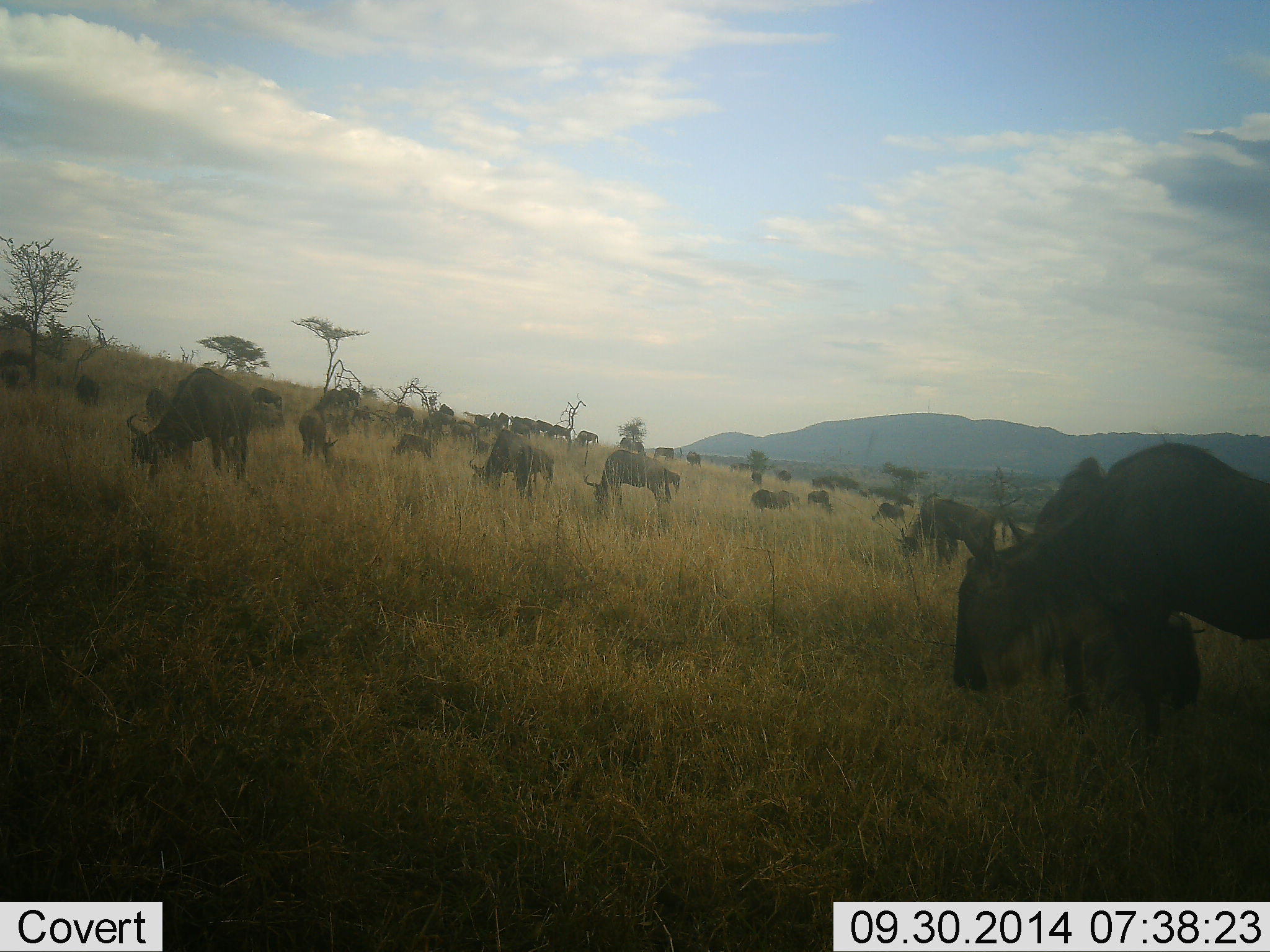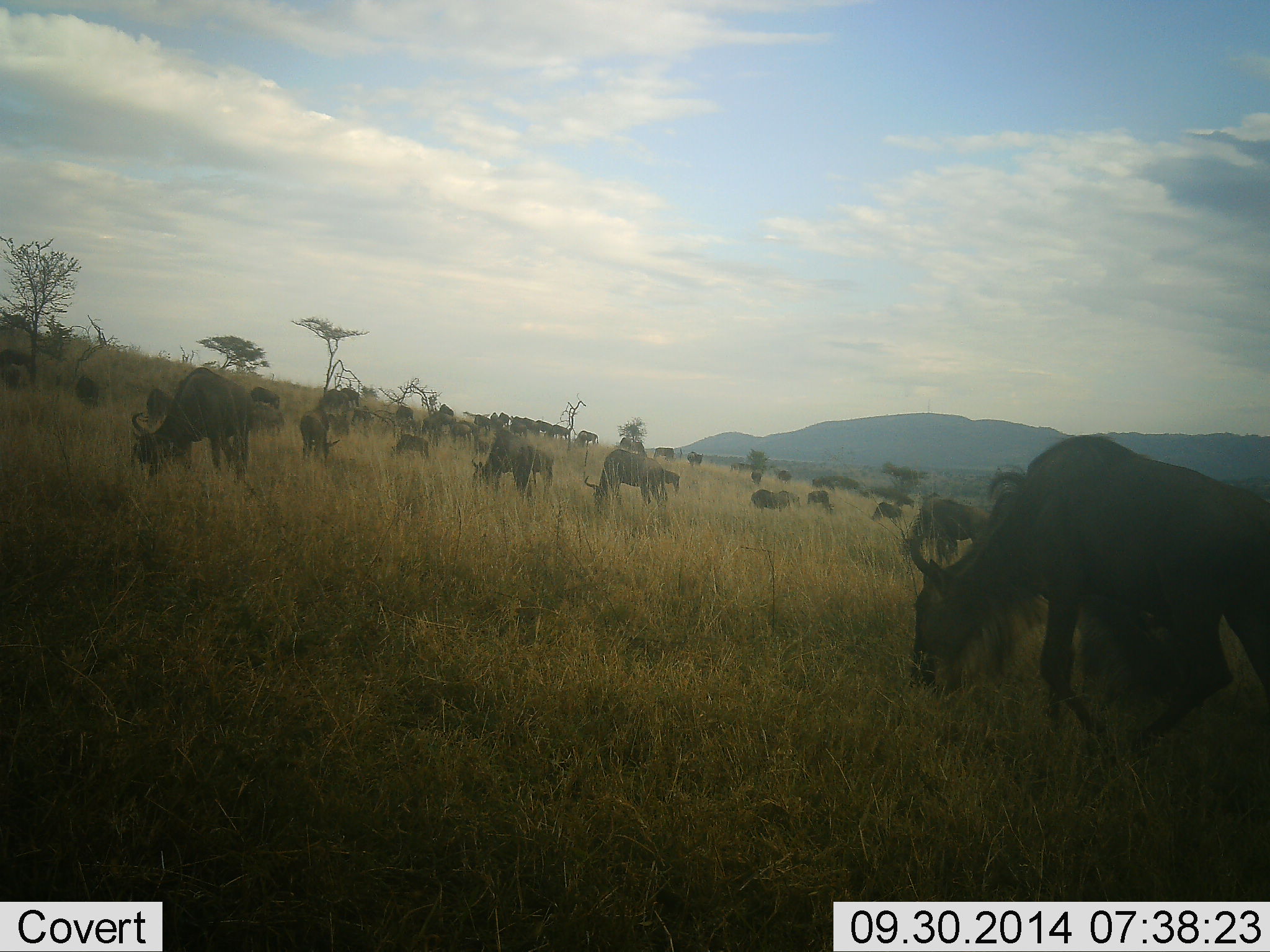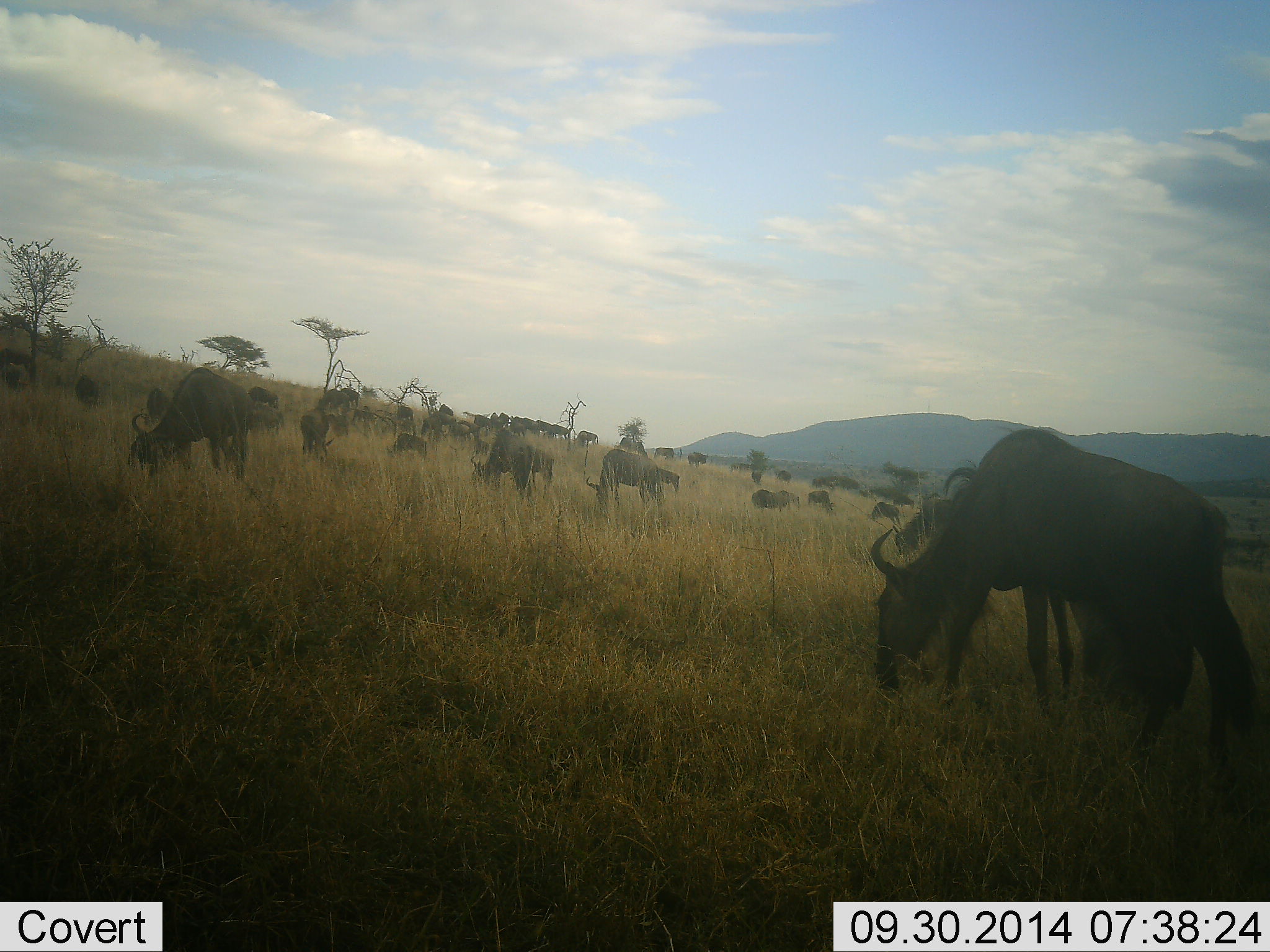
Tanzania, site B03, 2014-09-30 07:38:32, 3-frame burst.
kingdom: Animalia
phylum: Chordata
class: Mammalia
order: Artiodactyla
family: Bovidae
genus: Connochaetes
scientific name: Connochaetes taurinus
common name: blue wildebeest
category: wildebeest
Wildebeest (blue wildebeest) (Connochaetes taurinus), count 11-50. Behavior (volunteer vote fractions): standing 30%, resting 20%, moving 50%, interacting 10%. Young present (vote fraction): 0%. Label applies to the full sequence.